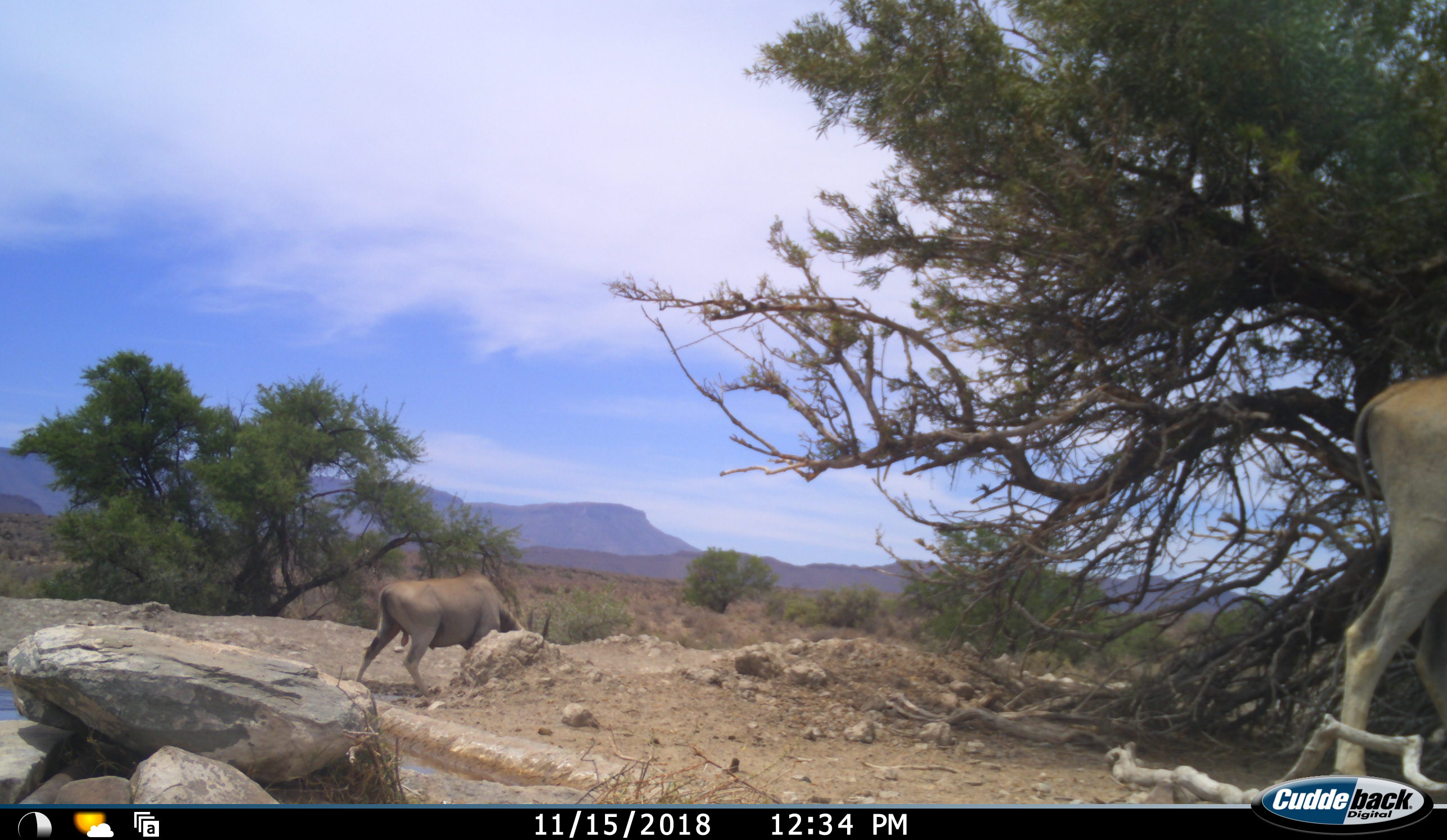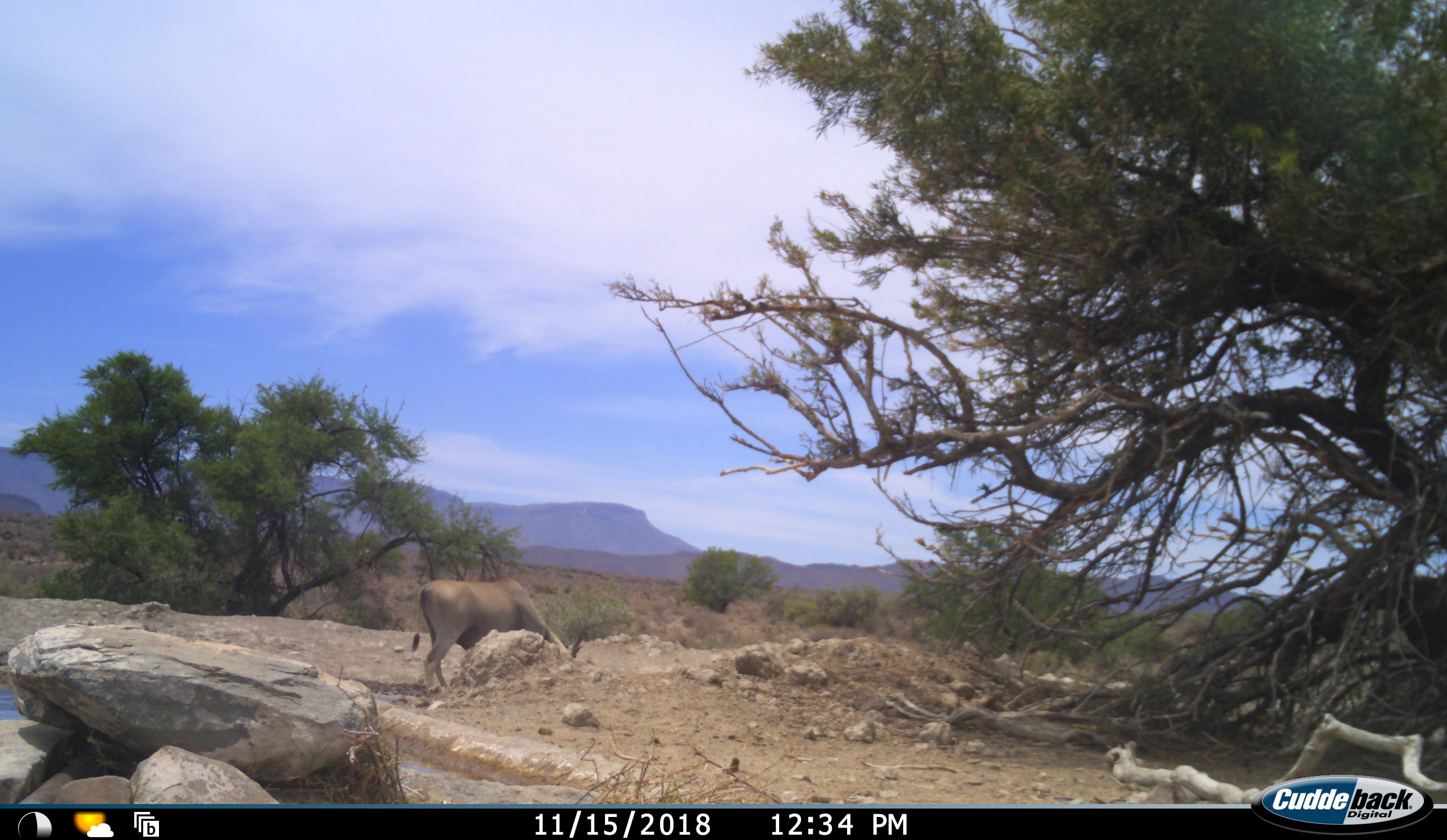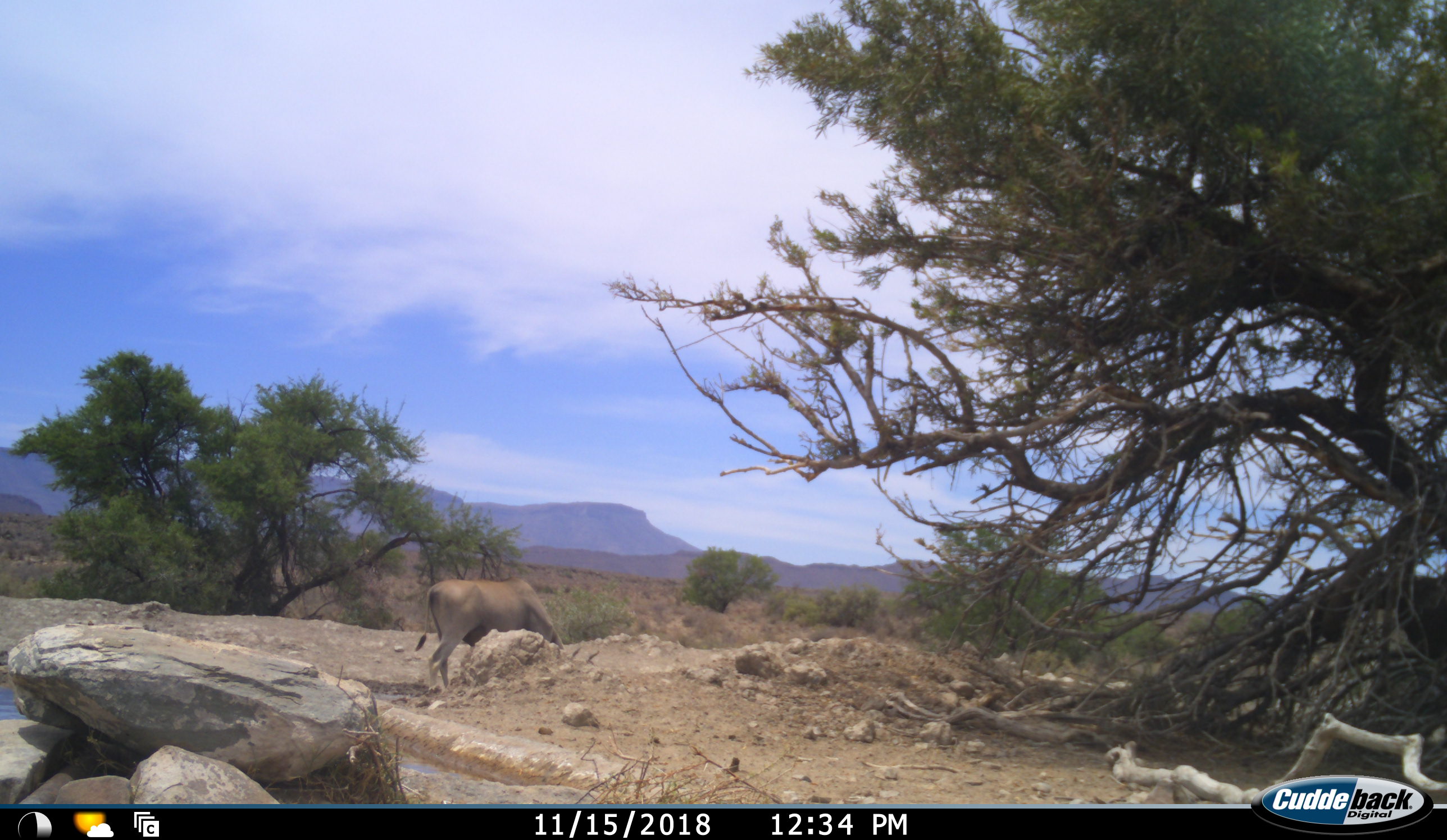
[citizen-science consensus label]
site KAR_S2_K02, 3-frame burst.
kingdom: Animalia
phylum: Chordata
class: Mammalia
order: Artiodactyla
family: Bovidae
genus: Tragelaphus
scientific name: Tragelaphus oryx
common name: eland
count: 2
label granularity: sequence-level